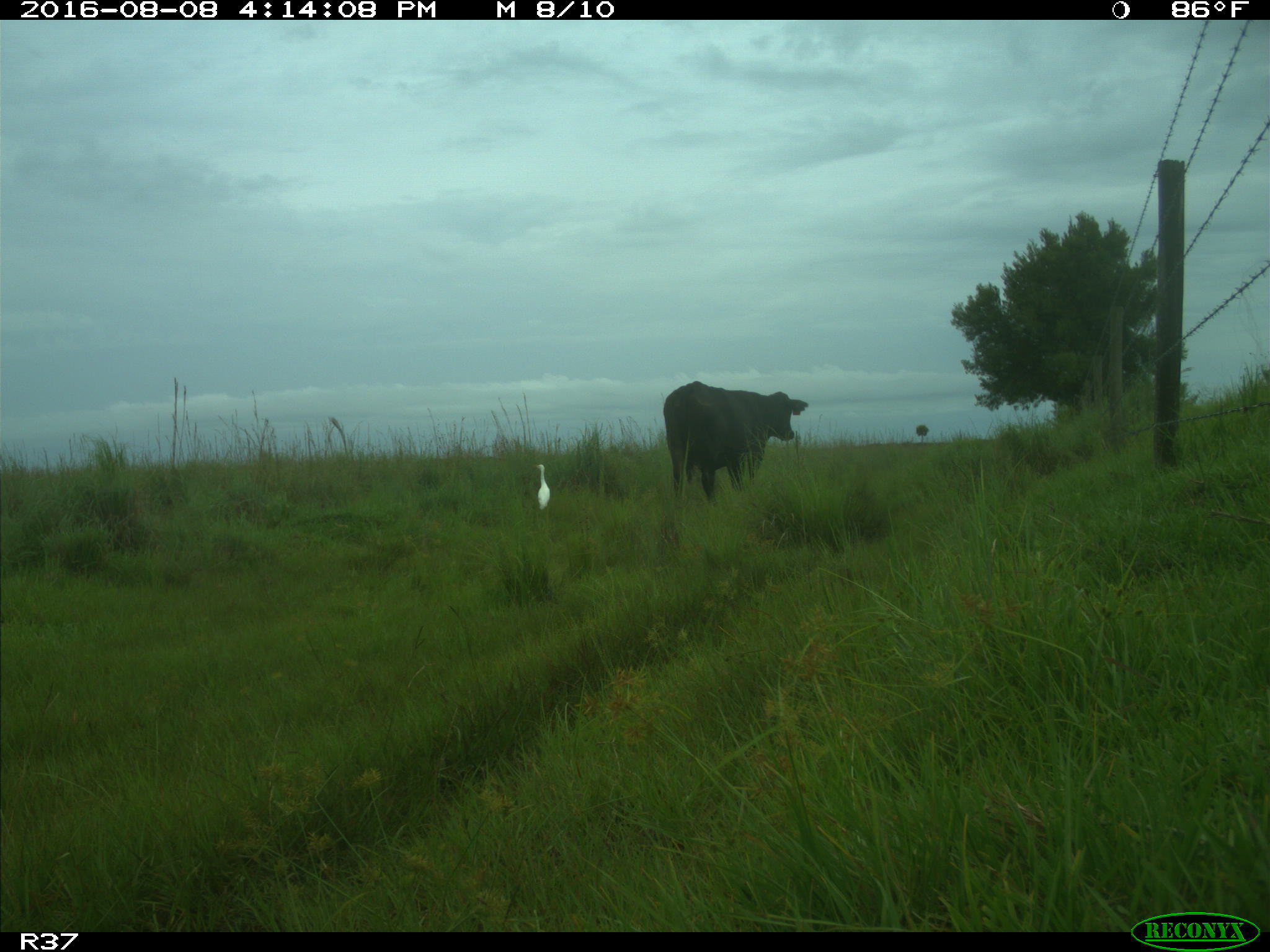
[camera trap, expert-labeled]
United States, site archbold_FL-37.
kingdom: Animalia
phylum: Chordata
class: Mammalia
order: Artiodactyla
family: Bovidae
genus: Bos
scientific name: Bos taurus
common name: domestic cow